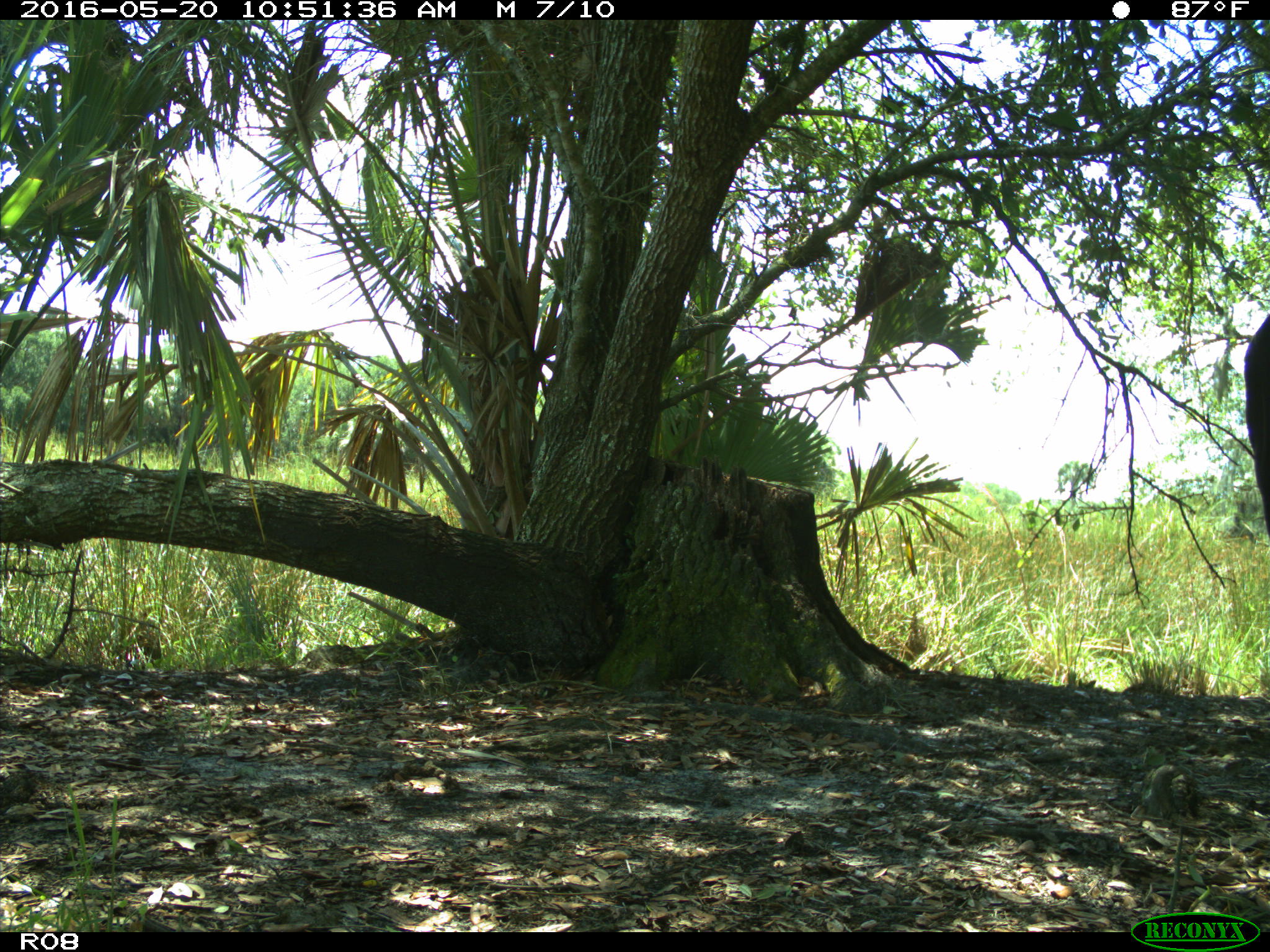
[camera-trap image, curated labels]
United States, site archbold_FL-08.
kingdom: Animalia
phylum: Chordata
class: Mammalia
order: Artiodactyla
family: Bovidae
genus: Bos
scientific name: Bos taurus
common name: domestic cow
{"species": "Bos taurus (domestic cow)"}